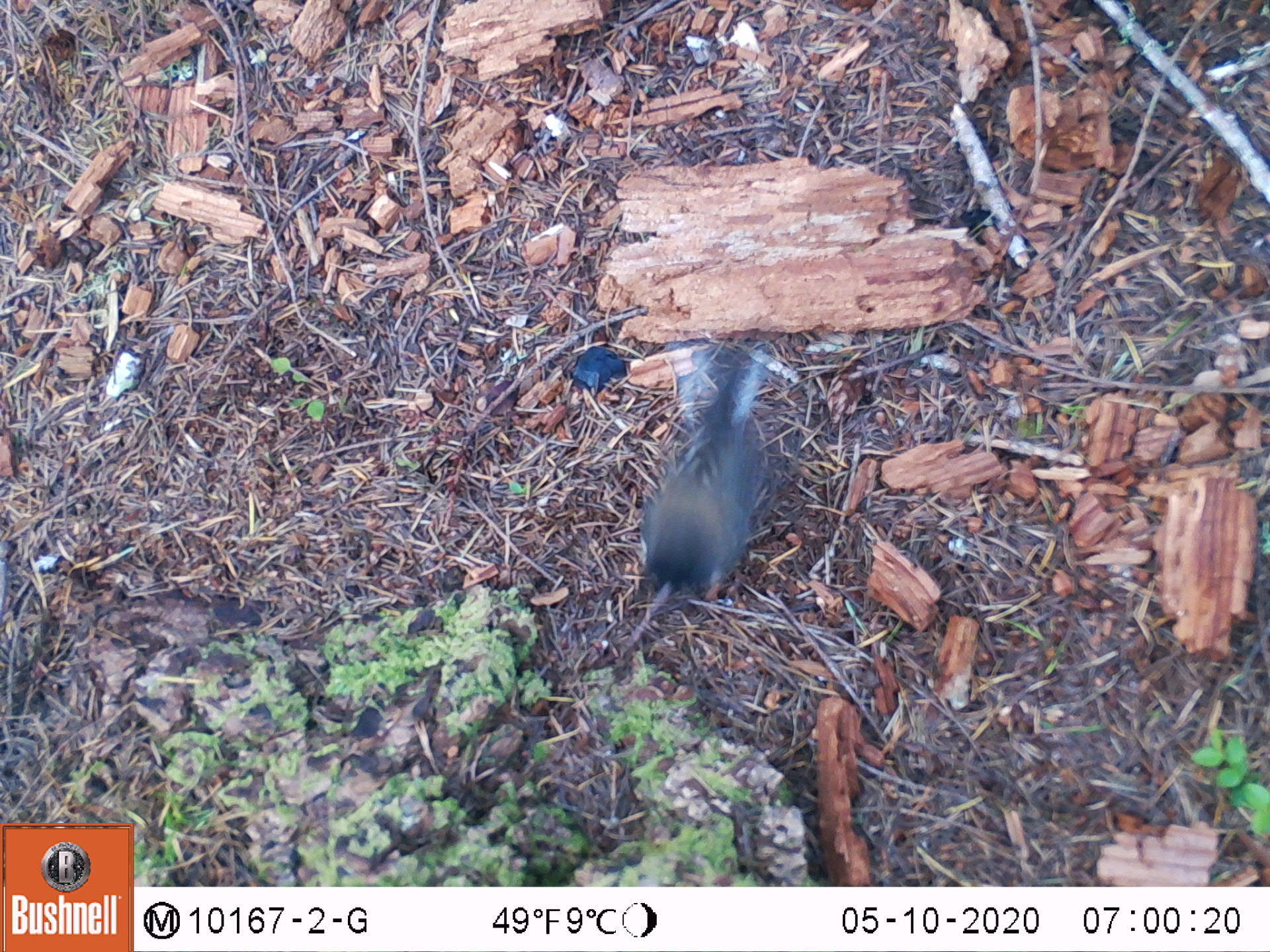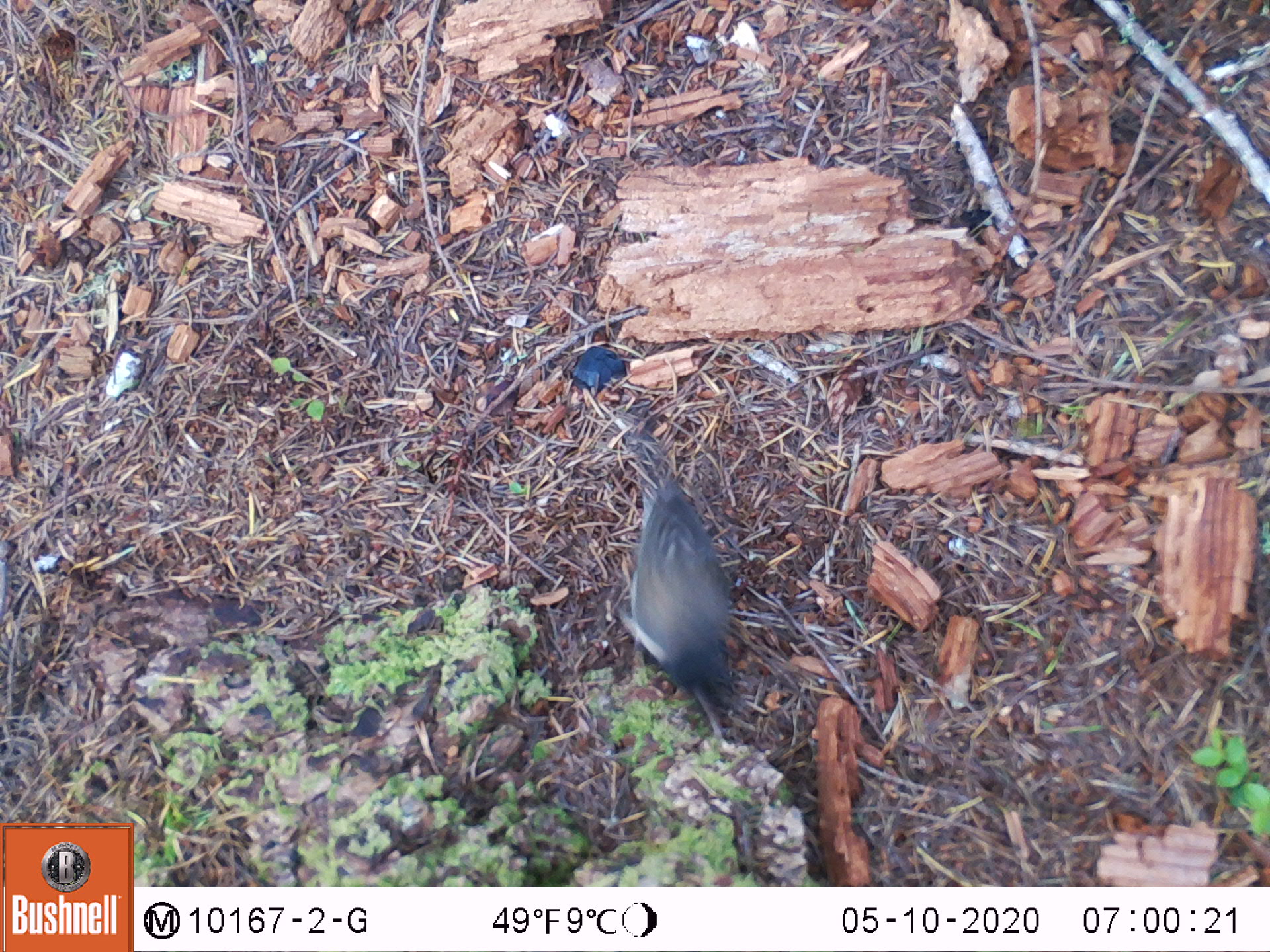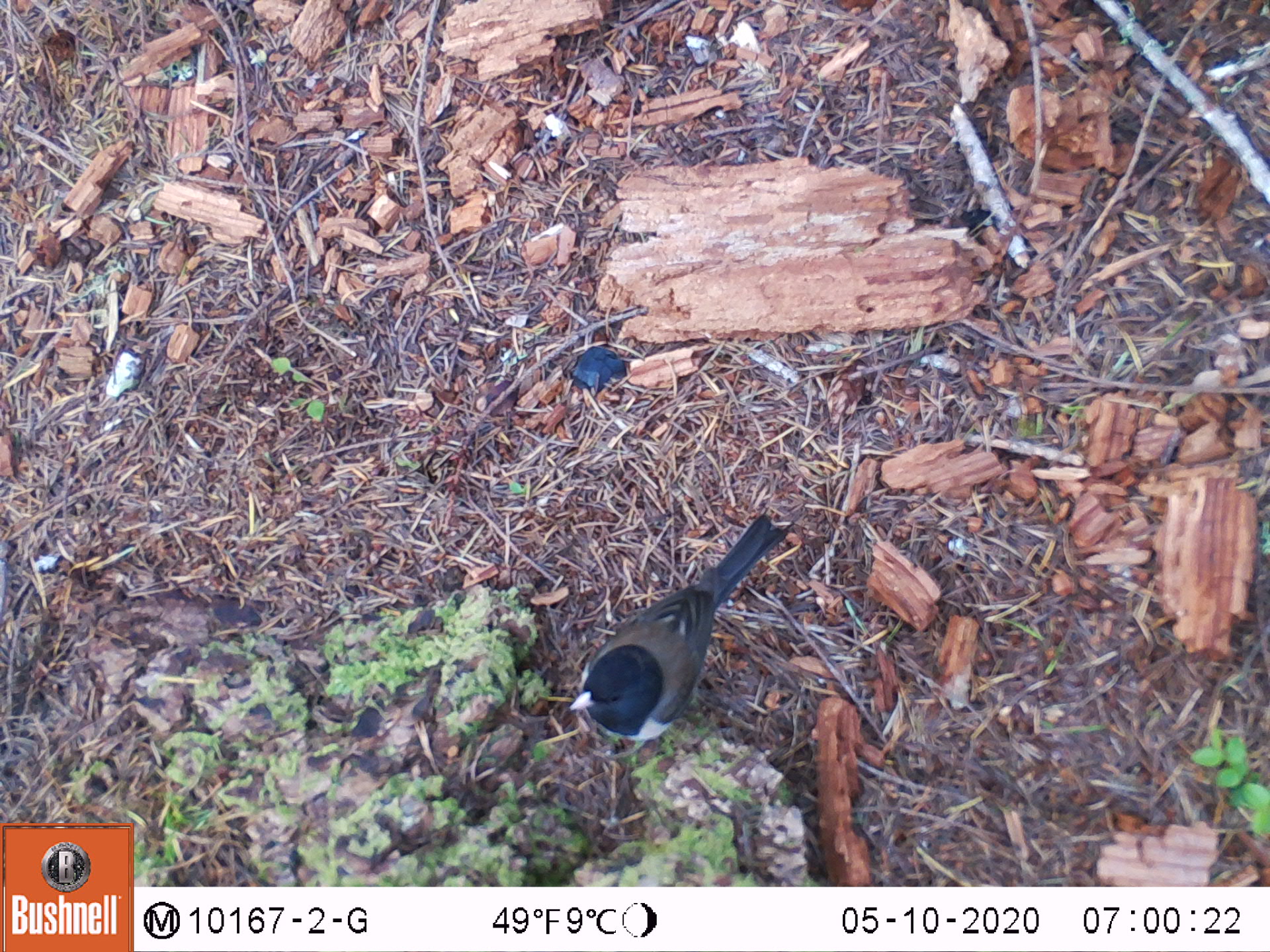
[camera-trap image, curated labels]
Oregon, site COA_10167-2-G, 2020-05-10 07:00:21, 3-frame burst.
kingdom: Animalia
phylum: Chordata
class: Aves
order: Passeriformes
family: Passerellidae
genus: Junco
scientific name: Junco hyemalis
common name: dark-eyed junco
Dark-eyed junco (Junco hyemalis).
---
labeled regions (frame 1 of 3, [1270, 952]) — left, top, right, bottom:
dark-eyed junco: 626, 332, 784, 639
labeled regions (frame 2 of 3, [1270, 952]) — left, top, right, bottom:
dark-eyed junco: 609, 426, 744, 707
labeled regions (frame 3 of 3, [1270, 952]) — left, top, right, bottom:
dark-eyed junco: 556, 509, 793, 752